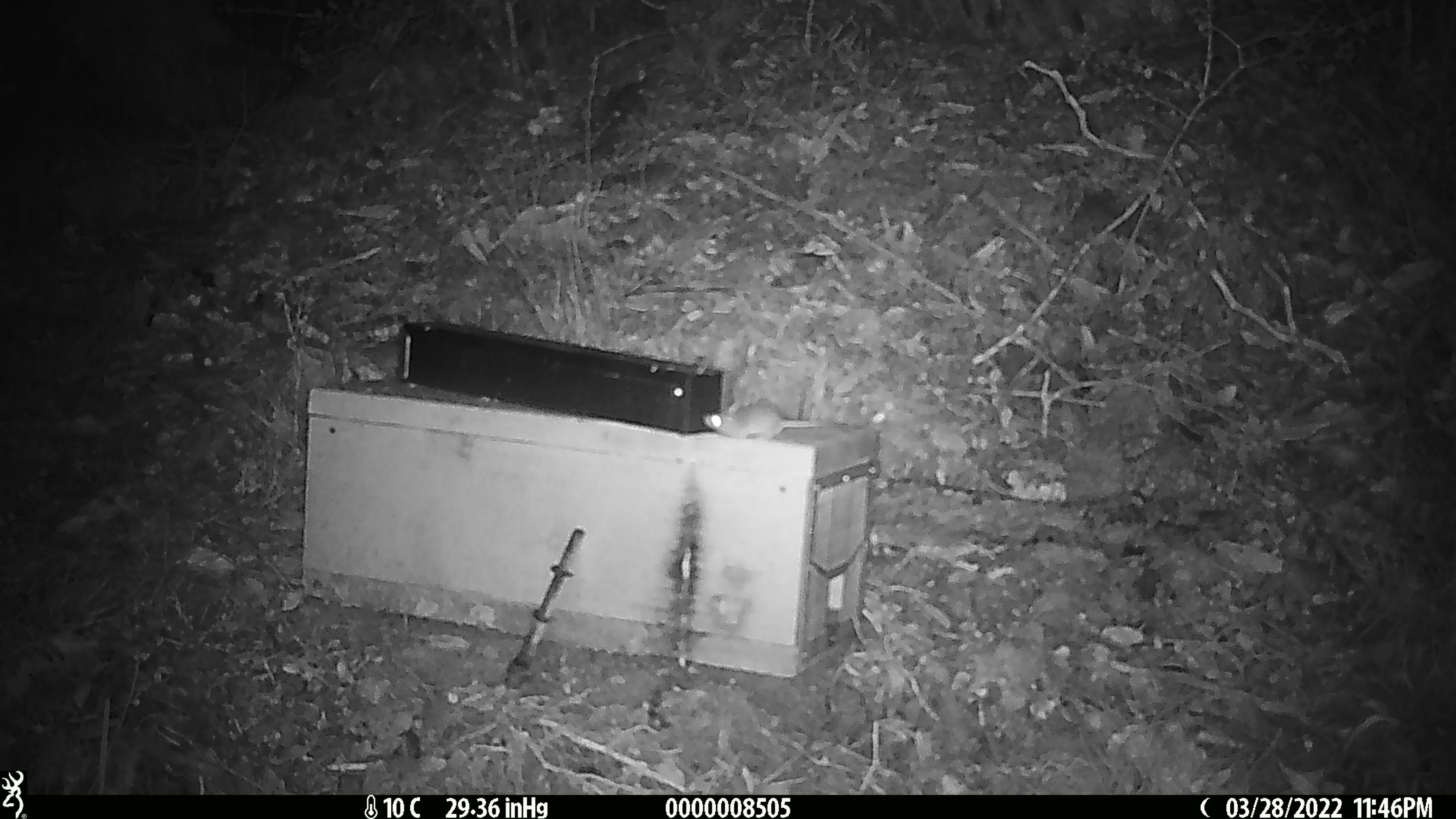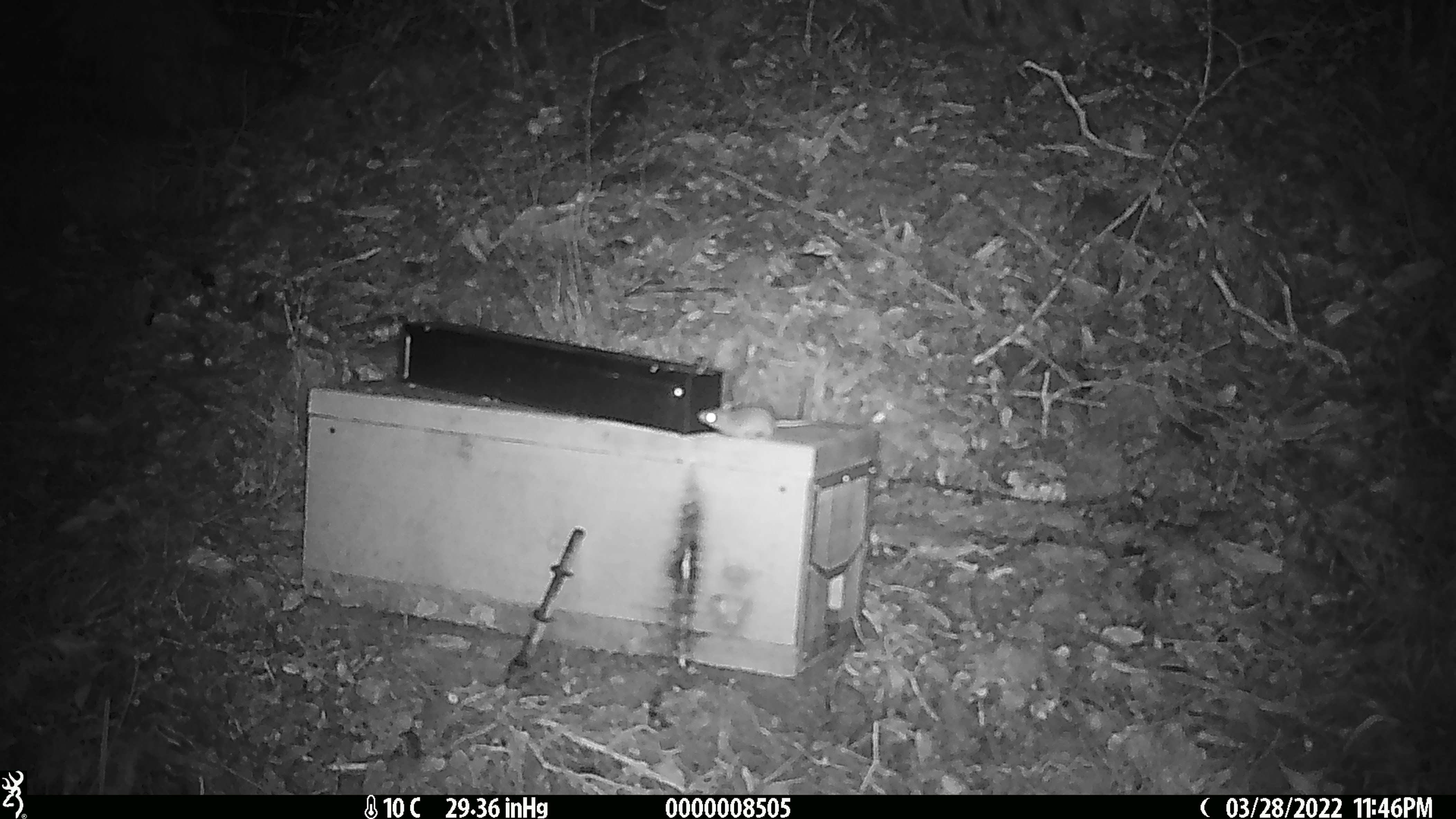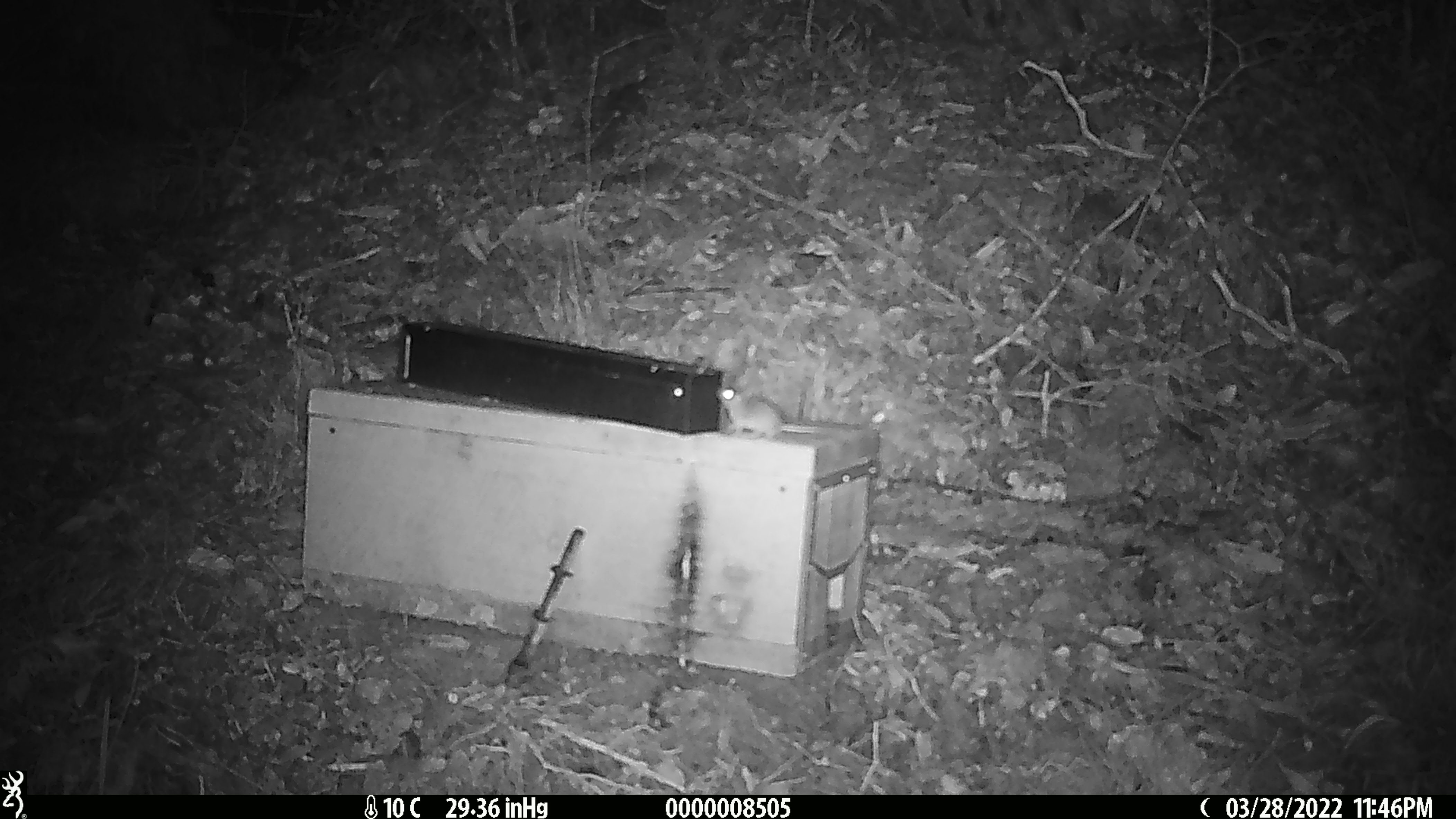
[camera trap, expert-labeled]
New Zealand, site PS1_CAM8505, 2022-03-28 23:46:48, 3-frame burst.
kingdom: Animalia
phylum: Chordata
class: Mammalia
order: Rodentia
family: Muridae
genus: Mus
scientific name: Mus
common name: mouse